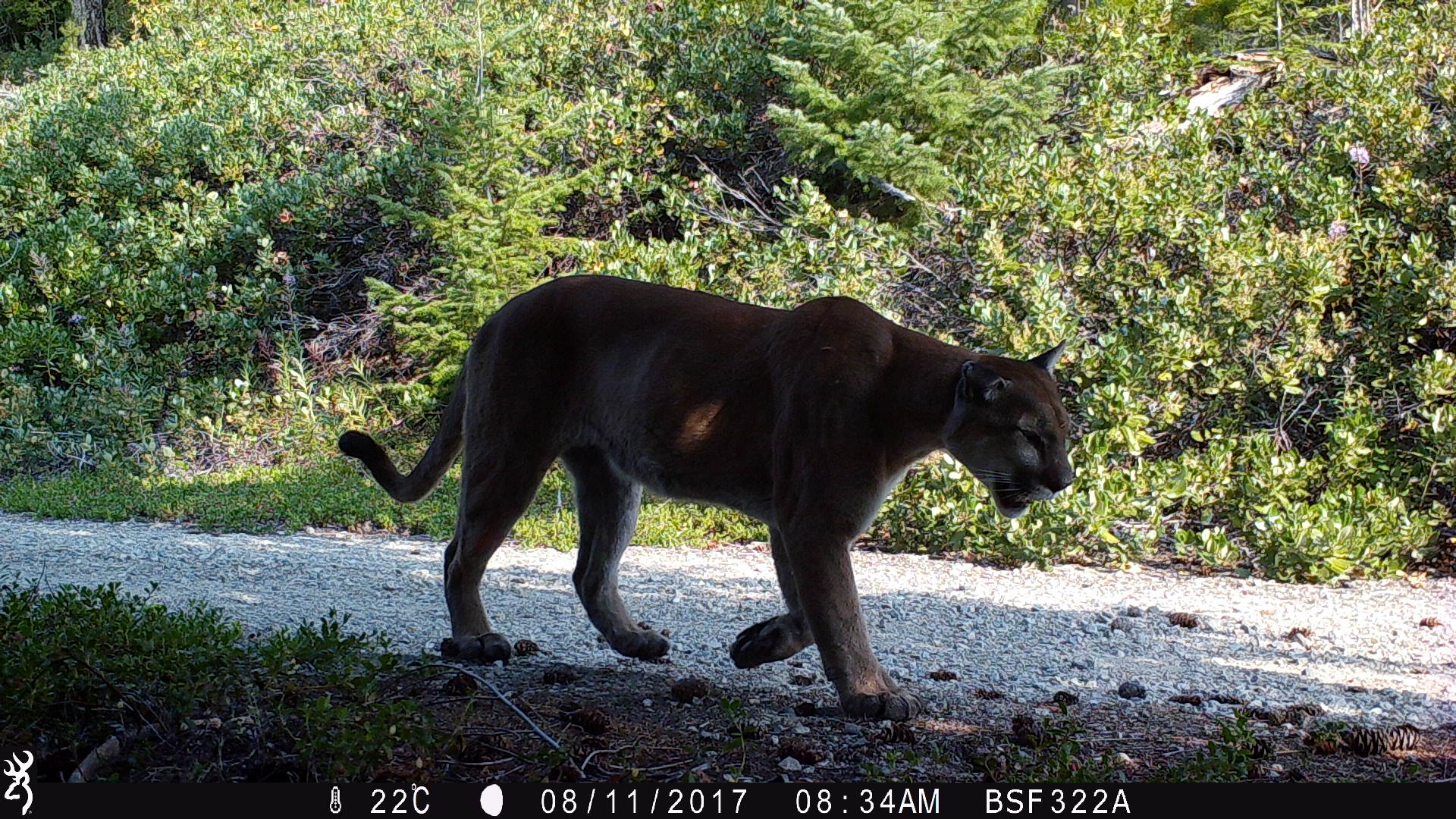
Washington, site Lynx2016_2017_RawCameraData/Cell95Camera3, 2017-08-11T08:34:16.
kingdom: Animalia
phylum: Chordata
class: Mammalia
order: Carnivora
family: Felidae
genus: Puma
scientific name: Puma concolor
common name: mountain lion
Puma concolor (mountain lion). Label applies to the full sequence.